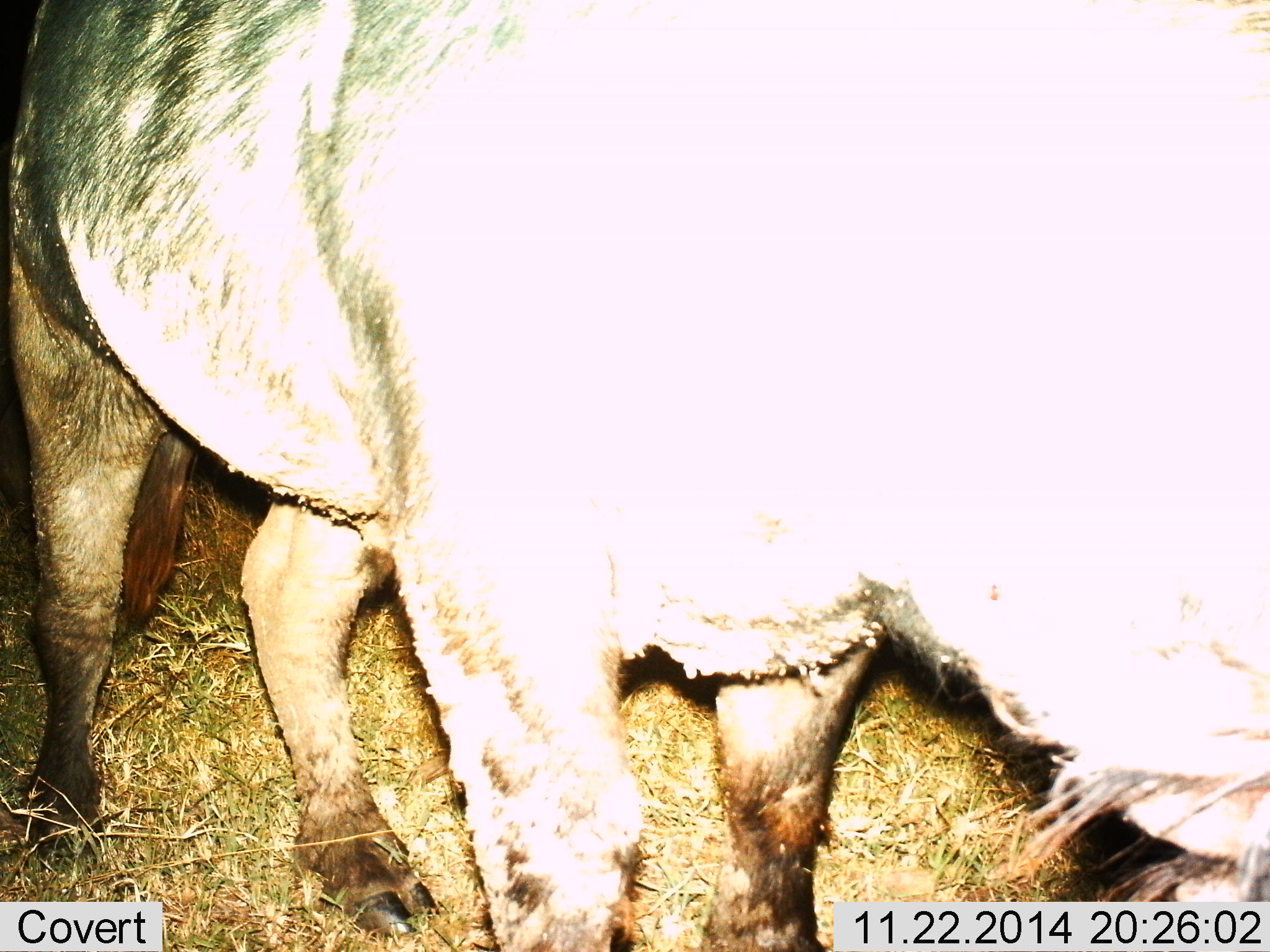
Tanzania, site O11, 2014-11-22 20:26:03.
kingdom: Animalia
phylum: Chordata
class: Mammalia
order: Artiodactyla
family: Bovidae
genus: Connochaetes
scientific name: Connochaetes taurinus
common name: blue wildebeest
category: wildebeest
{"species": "wildebeest (blue wildebeest) (Connochaetes taurinus)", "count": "1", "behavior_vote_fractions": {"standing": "80%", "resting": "0%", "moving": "20%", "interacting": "0%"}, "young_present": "0%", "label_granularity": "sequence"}